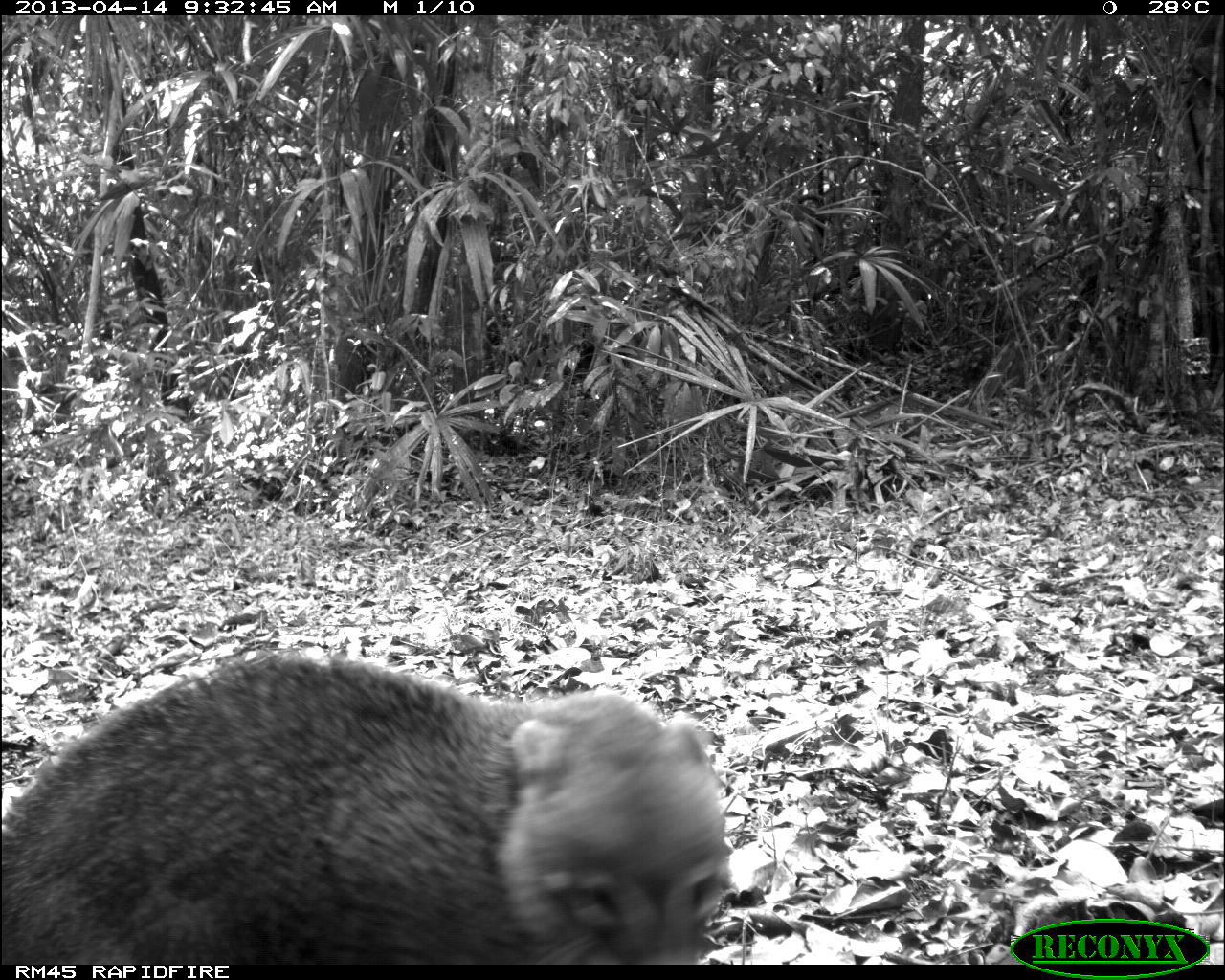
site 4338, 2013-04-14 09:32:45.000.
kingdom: Animalia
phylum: Chordata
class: Mammalia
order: Carnivora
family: Procyonidae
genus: Nasua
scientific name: Nasua narica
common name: white-nosed coati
Nasua narica (white-nosed coati), count 1.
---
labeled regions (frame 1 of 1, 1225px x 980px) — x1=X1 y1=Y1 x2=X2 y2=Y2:
nasua narica: x1=0 y1=648 x2=733 y2=965